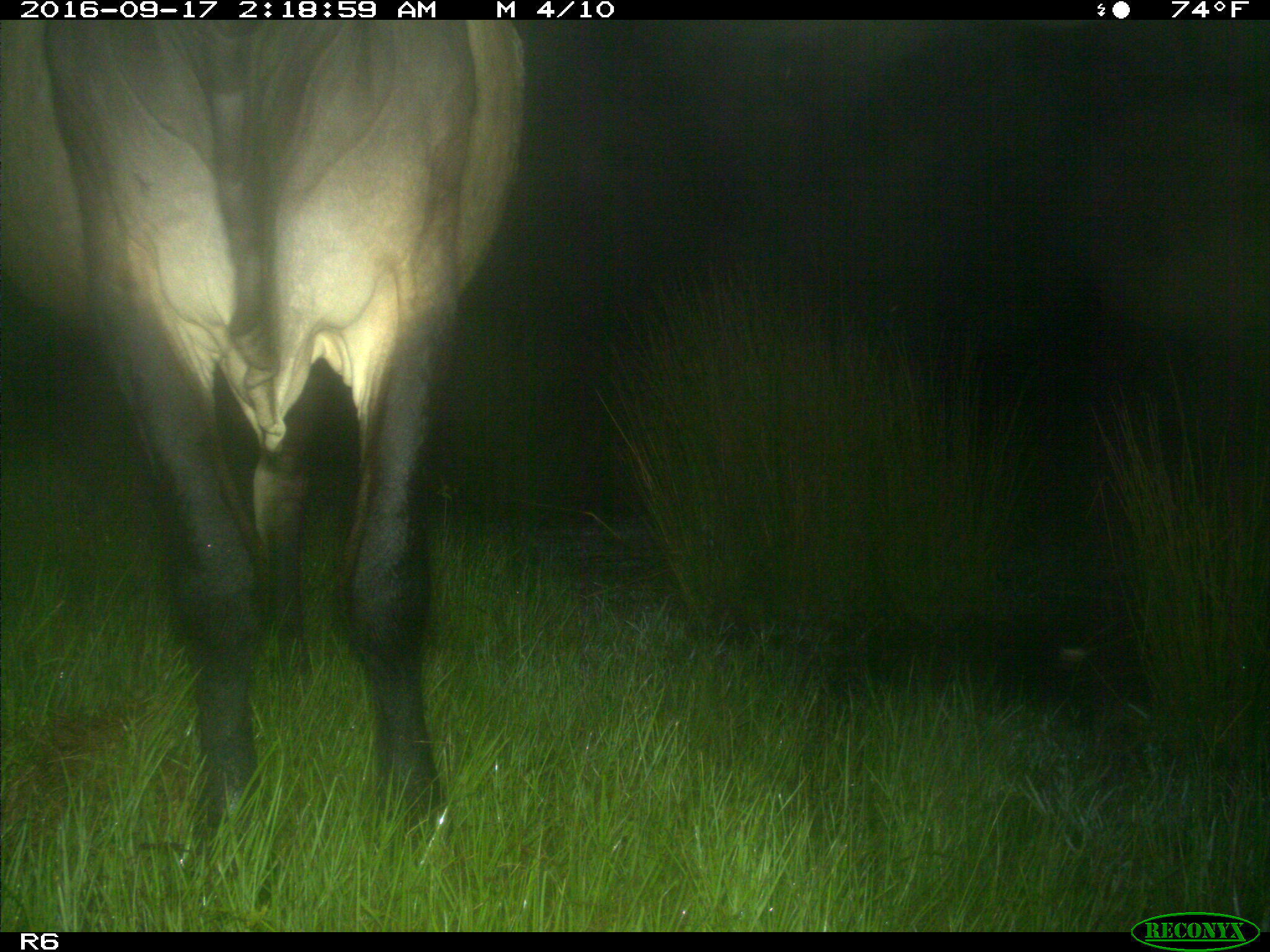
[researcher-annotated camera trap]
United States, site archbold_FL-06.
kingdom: Animalia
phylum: Chordata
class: Mammalia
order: Artiodactyla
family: Bovidae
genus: Bos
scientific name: Bos taurus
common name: domestic cow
Bos taurus (domestic cow).